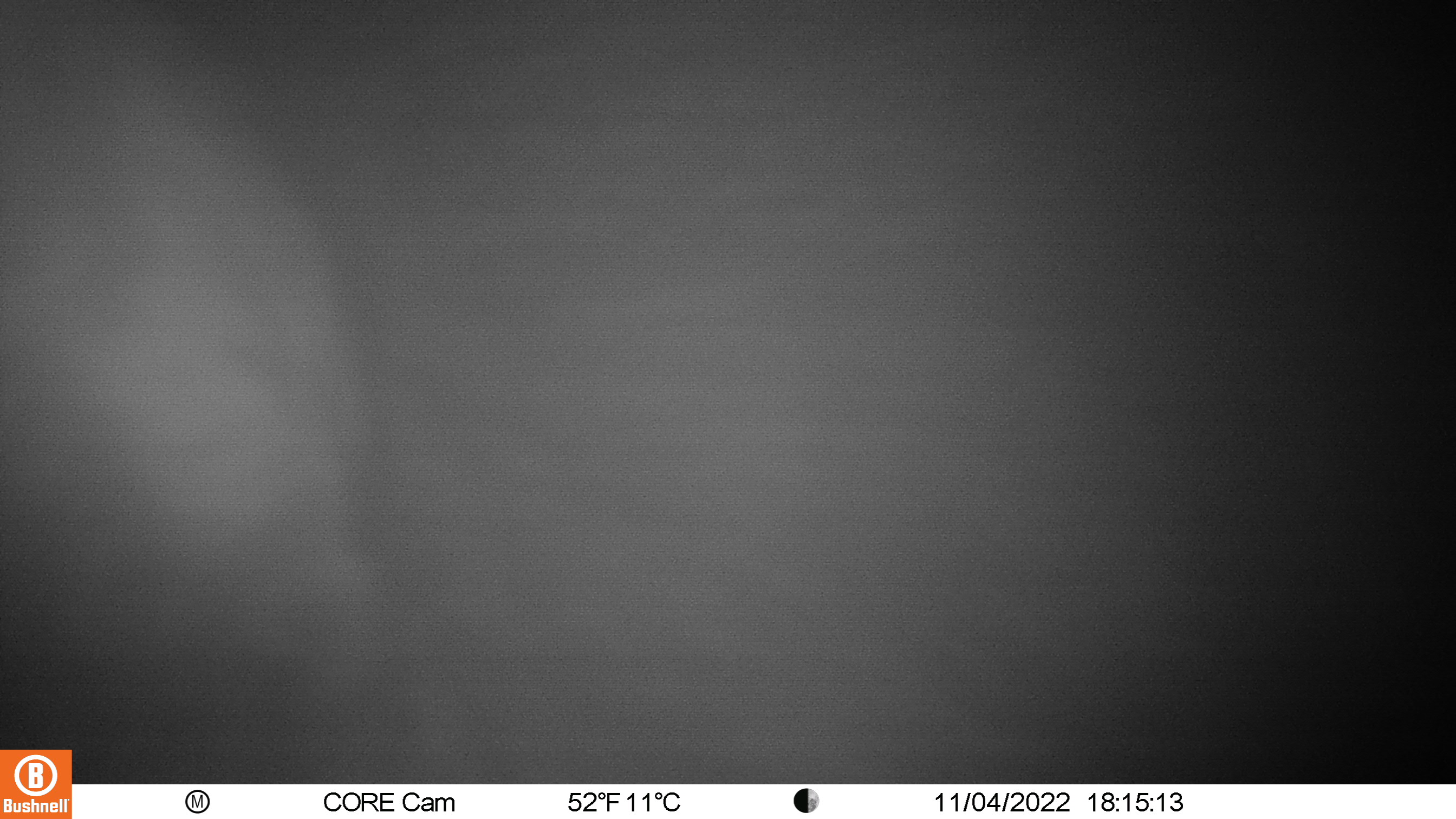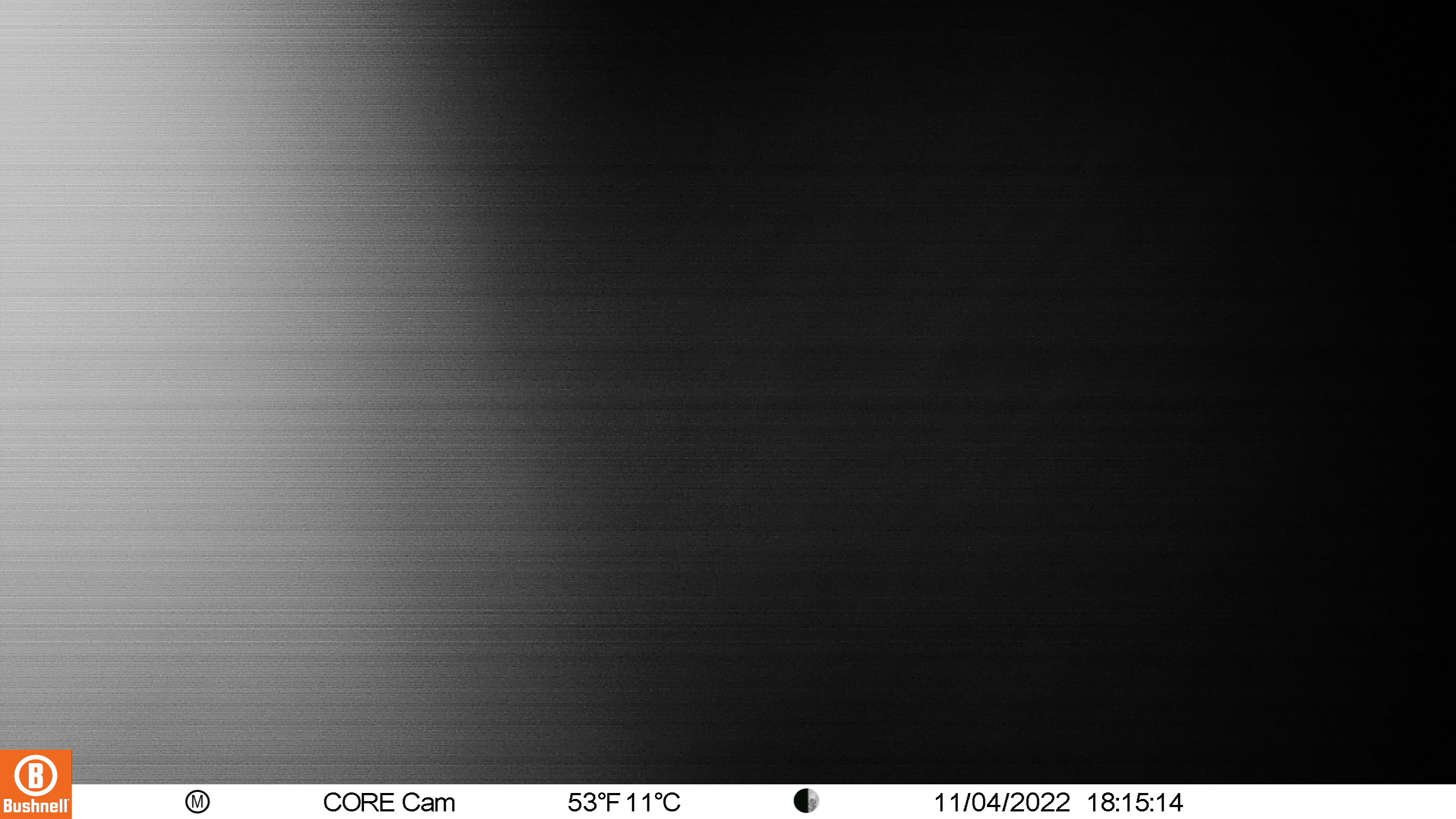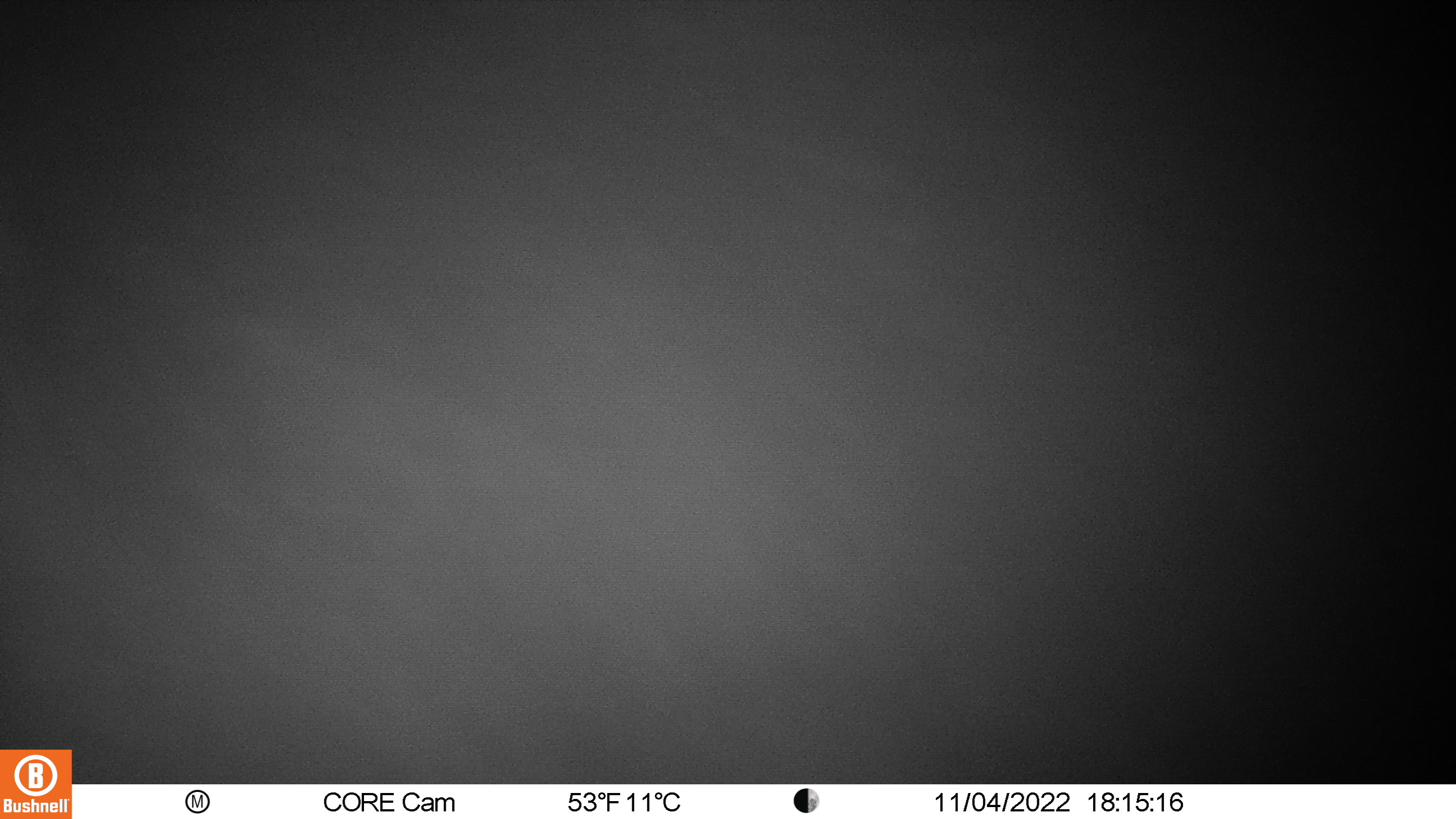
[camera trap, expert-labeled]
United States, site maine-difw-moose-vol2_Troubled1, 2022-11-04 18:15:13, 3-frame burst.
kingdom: Animalia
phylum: Chordata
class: Mammalia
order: Artiodactyla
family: Cervidae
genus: Alces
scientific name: Alces alces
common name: moose